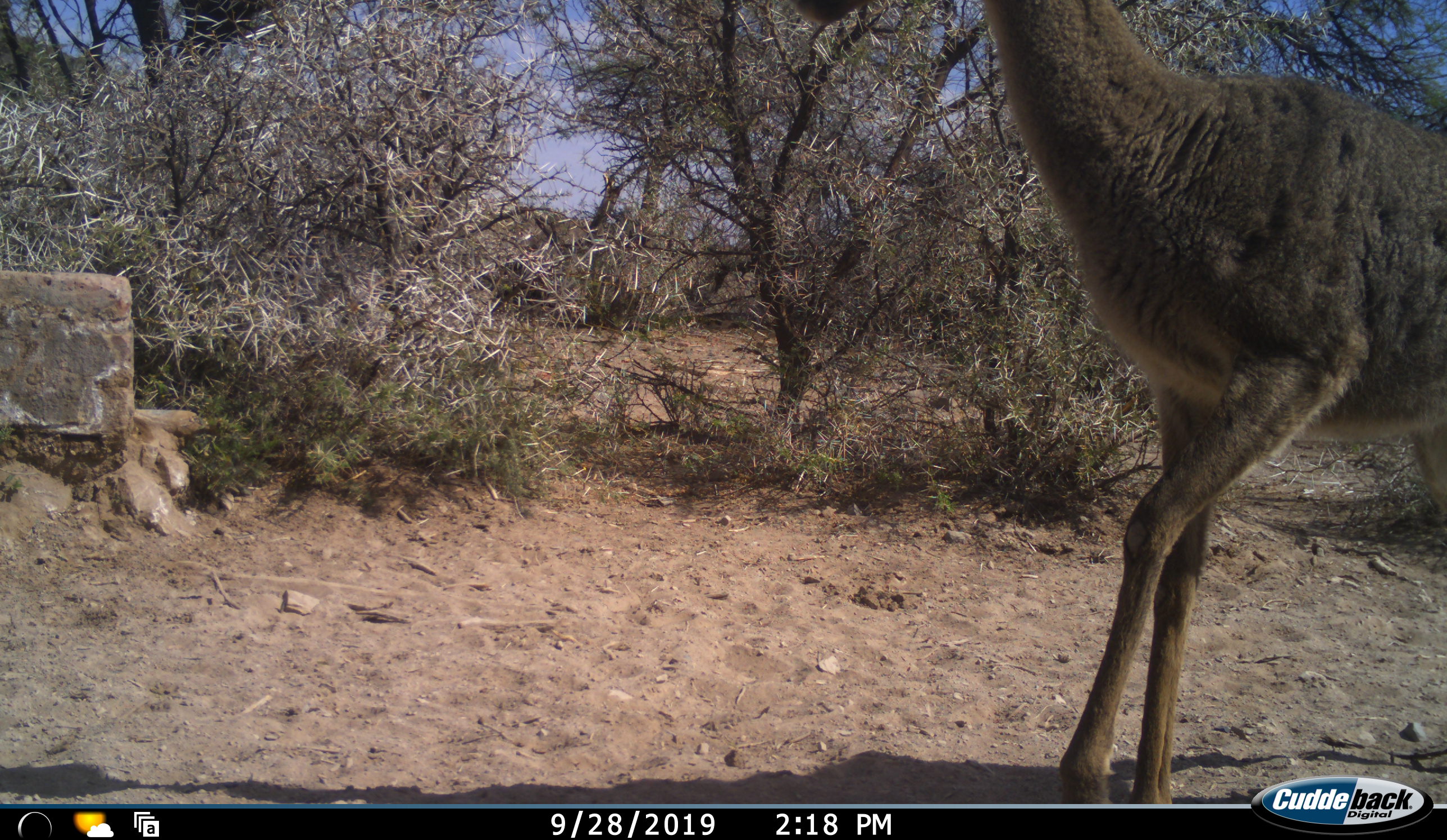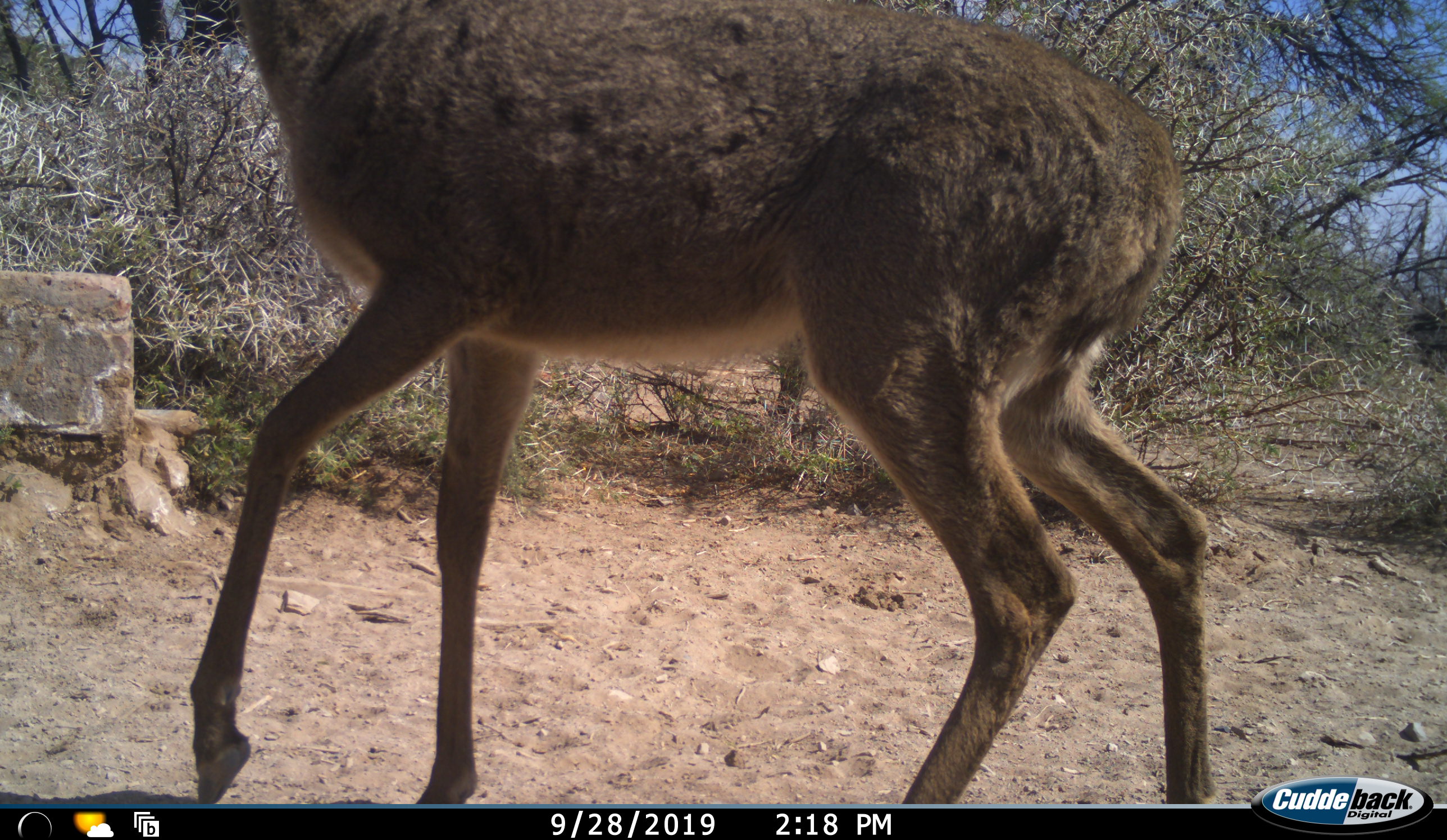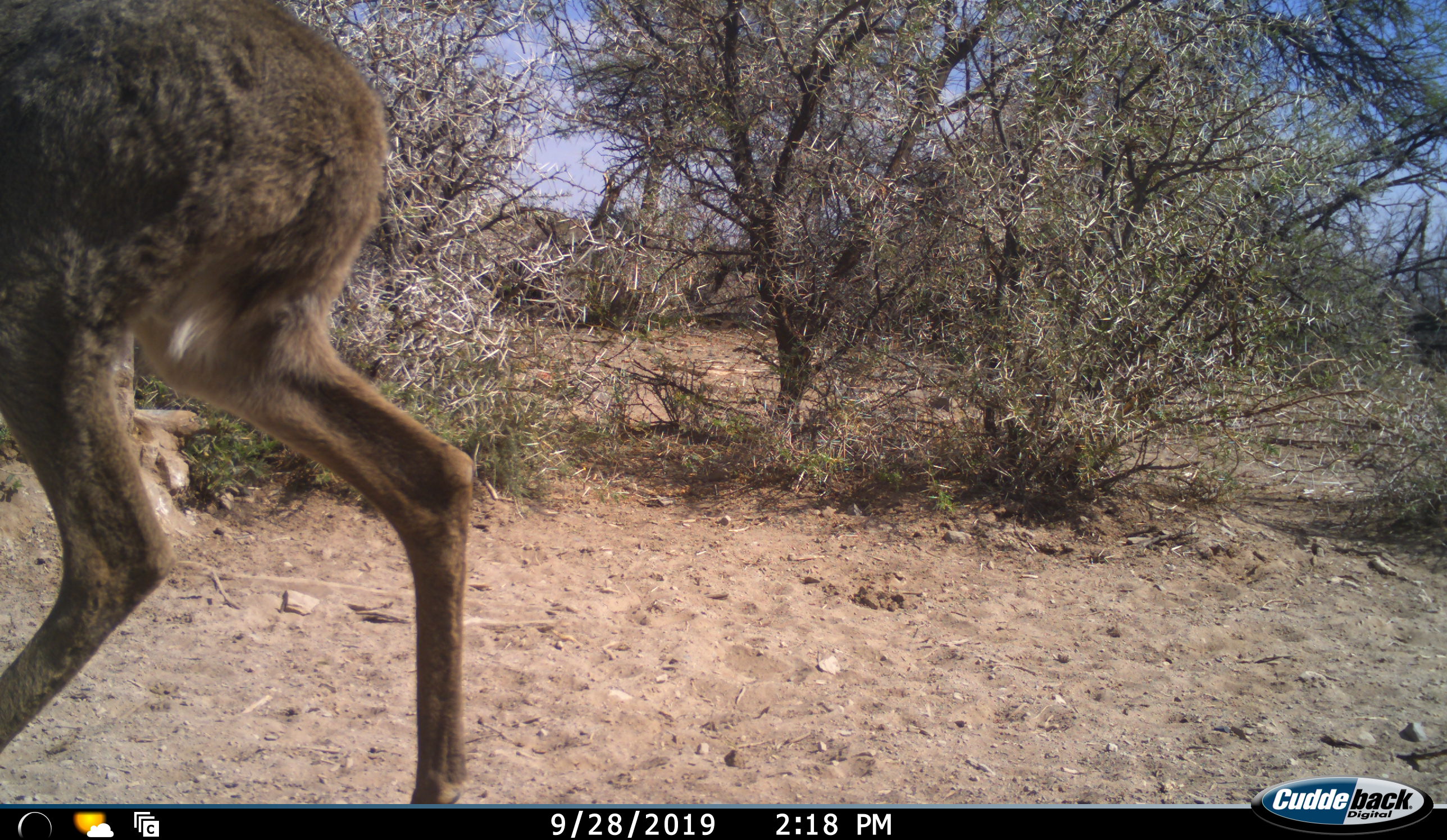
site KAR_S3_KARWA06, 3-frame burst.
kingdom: Animalia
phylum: Chordata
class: Mammalia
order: Artiodactyla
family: Bovidae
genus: Pelea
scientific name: Pelea capreolus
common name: grey rhebok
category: rhebokgrey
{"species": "rhebokgrey (grey rhebok) (Pelea capreolus)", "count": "1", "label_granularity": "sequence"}